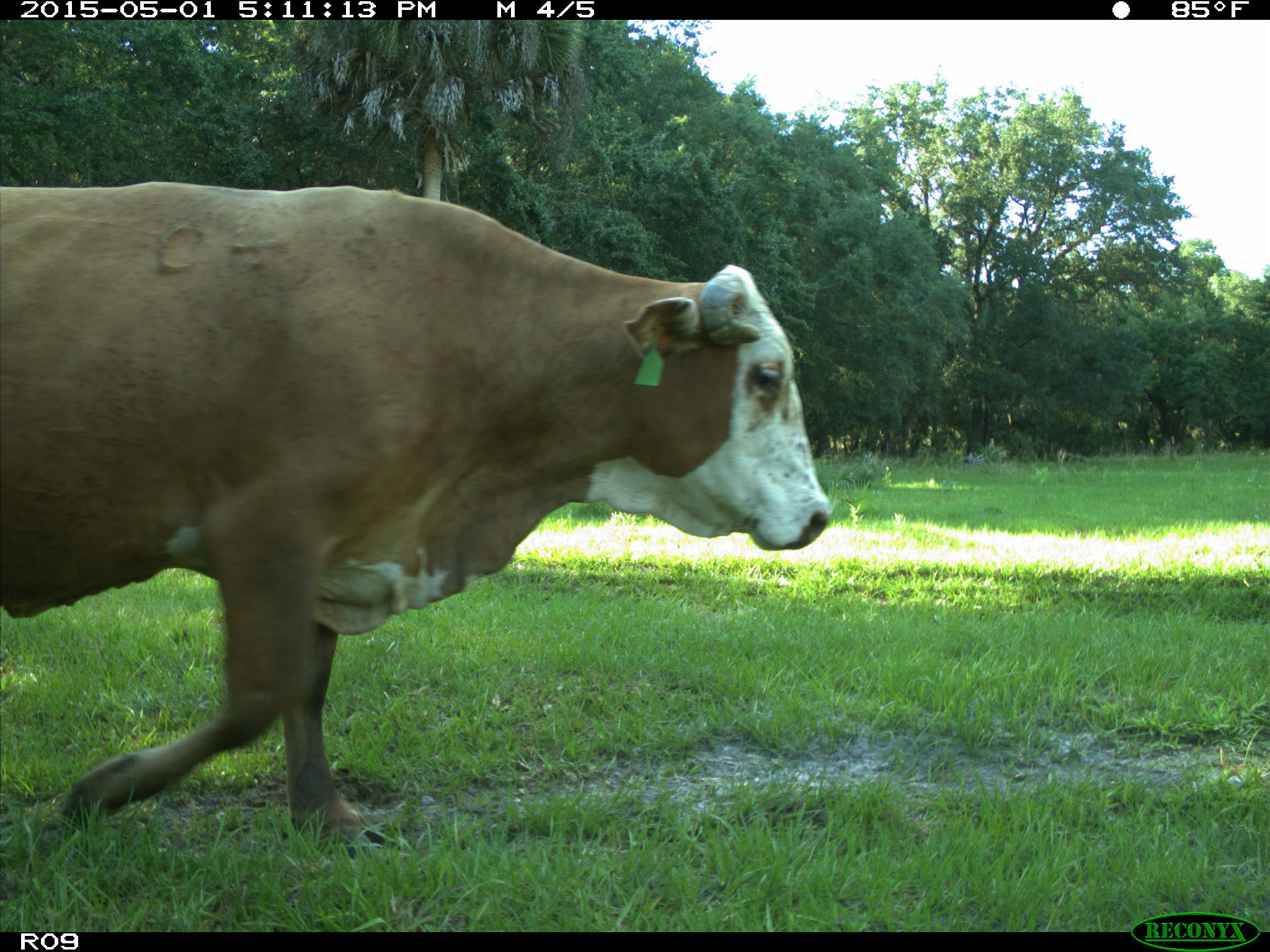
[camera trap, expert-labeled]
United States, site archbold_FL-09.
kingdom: Animalia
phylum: Chordata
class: Mammalia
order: Artiodactyla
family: Bovidae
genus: Bos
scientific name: Bos taurus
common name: domestic cow